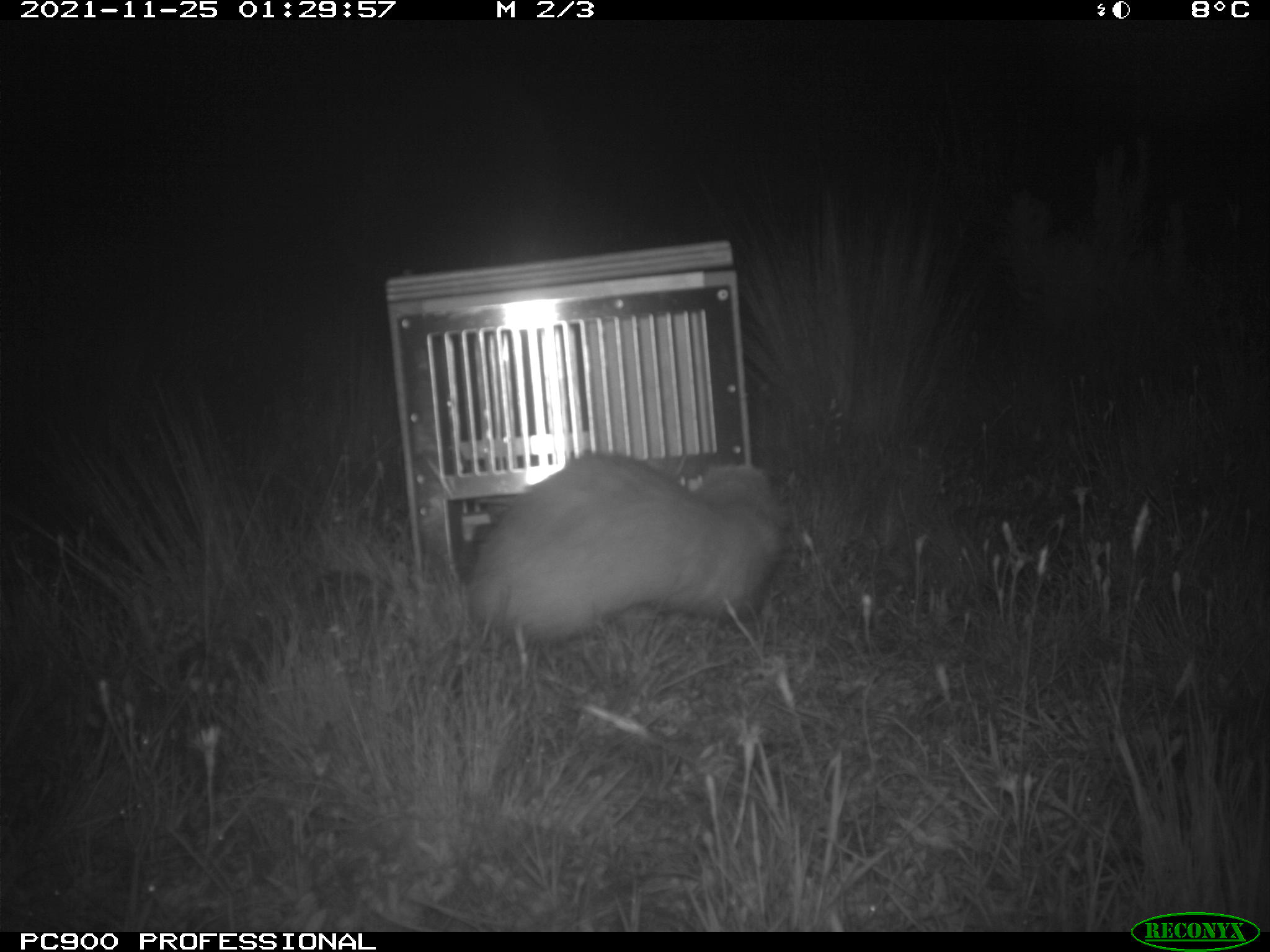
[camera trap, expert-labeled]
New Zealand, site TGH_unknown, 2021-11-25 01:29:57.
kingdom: Animalia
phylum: Chordata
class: Mammalia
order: Carnivora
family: Mustelidae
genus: Mustela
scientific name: Mustela furo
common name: ferret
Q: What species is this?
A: Ferret (Mustela furo).